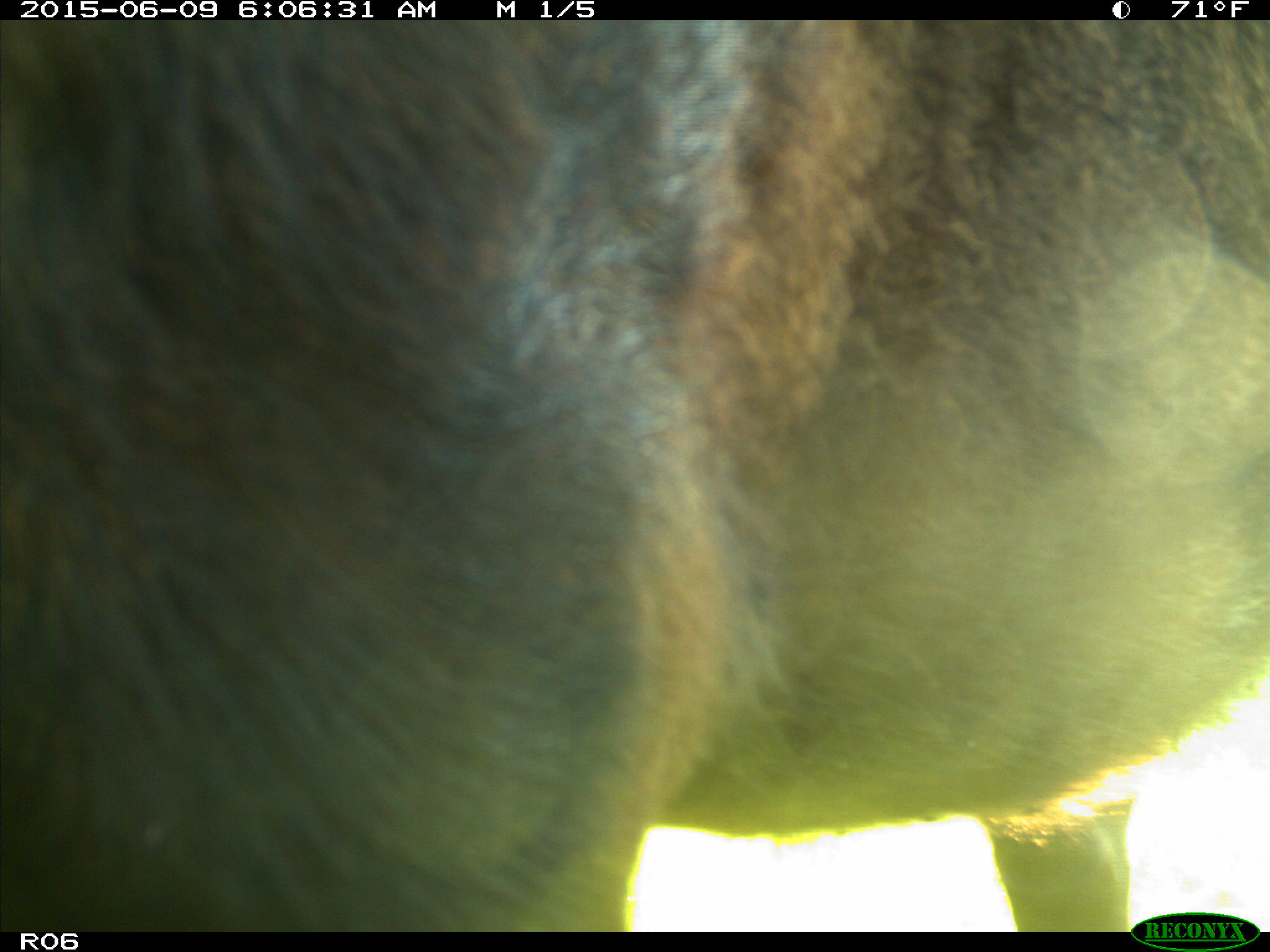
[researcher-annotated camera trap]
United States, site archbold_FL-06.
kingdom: Animalia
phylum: Chordata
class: Mammalia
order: Artiodactyla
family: Bovidae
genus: Bos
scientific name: Bos taurus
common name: domestic cow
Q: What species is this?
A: Bos taurus (domestic cow).